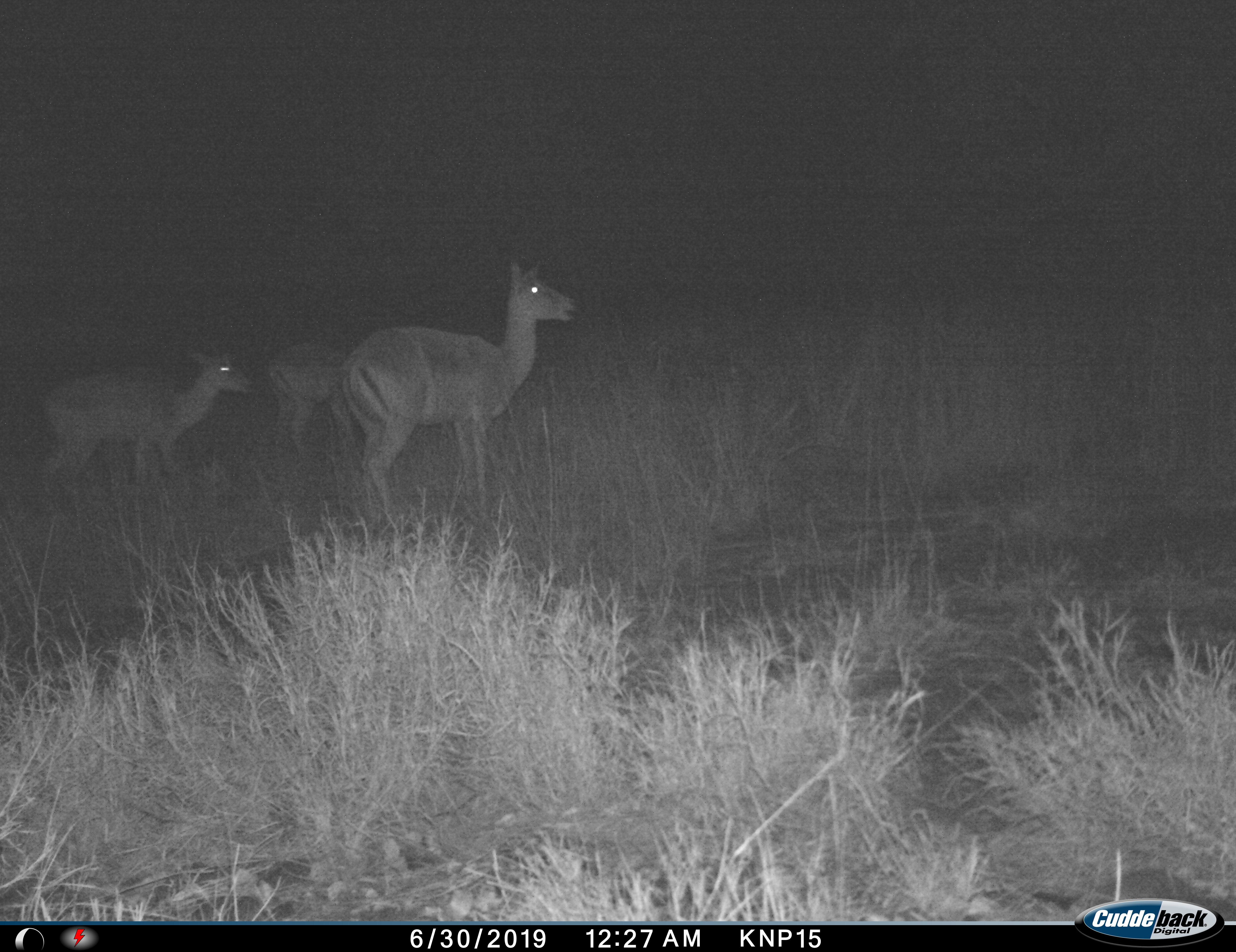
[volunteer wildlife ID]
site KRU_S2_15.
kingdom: Animalia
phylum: Chordata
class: Mammalia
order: Artiodactyla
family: Bovidae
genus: Aepyceros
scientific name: Aepyceros melampus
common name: impala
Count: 3.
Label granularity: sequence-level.